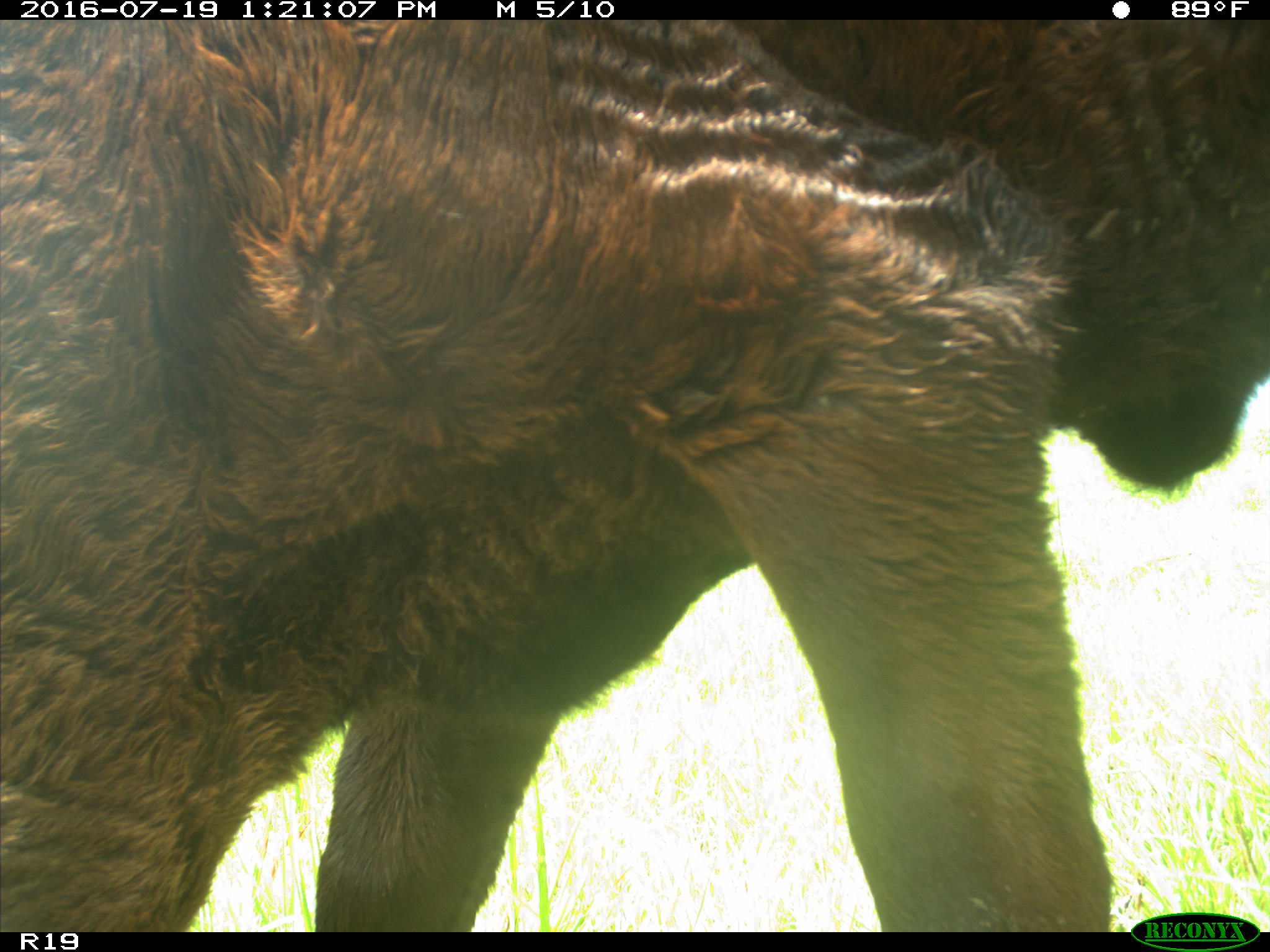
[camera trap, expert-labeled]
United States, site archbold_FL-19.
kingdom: Animalia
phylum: Chordata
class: Mammalia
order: Artiodactyla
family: Bovidae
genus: Bos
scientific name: Bos taurus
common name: domestic cow